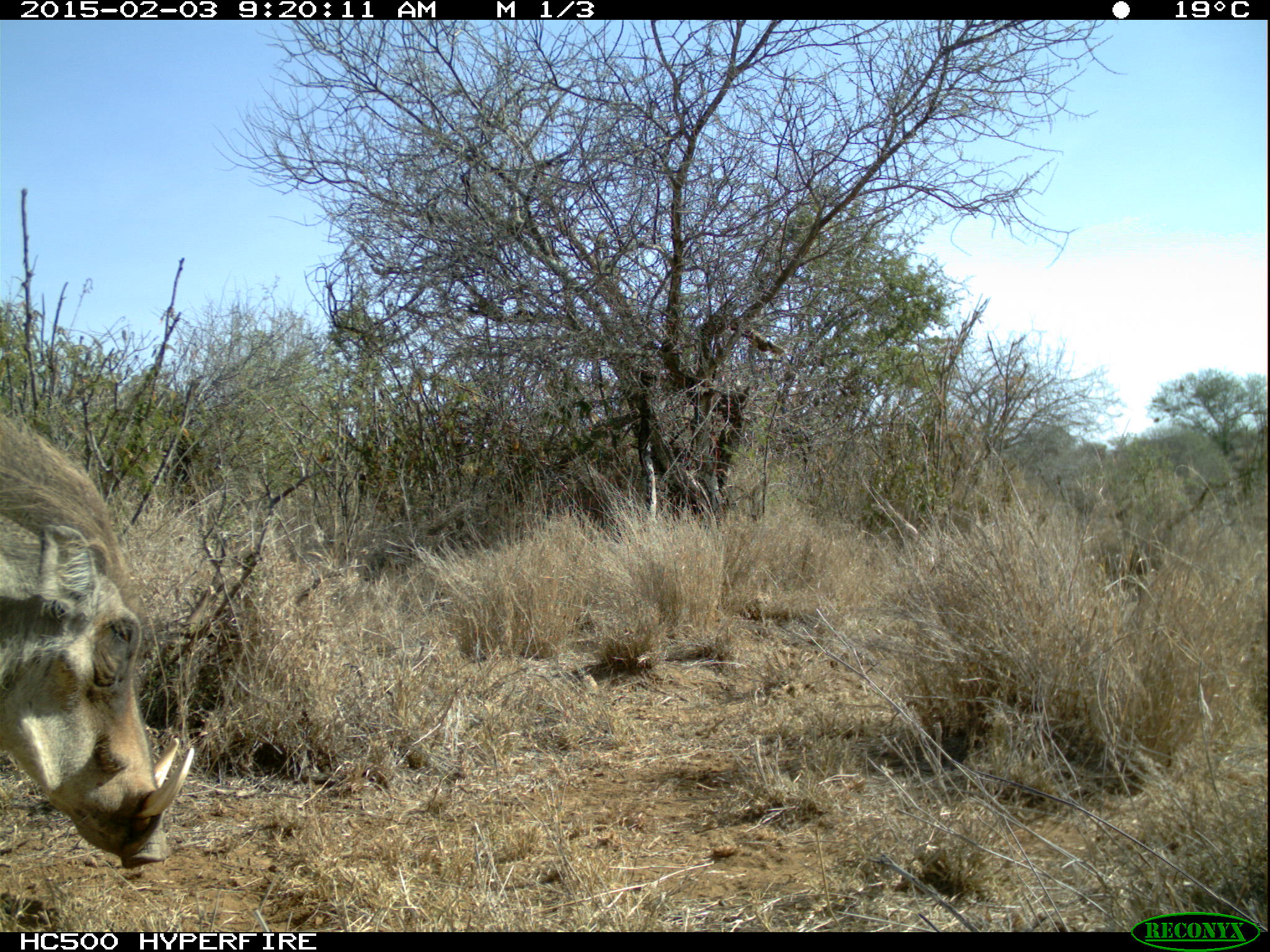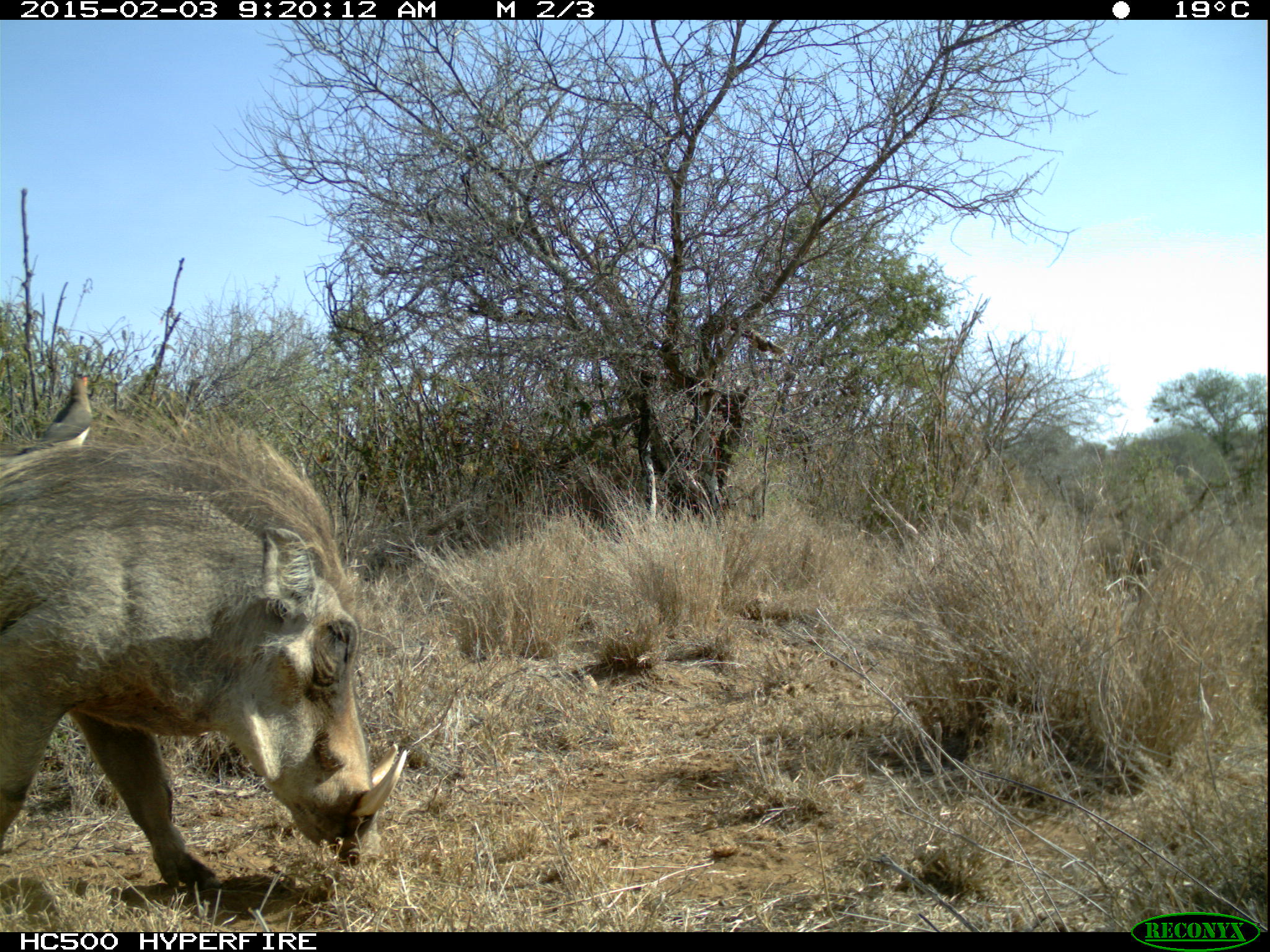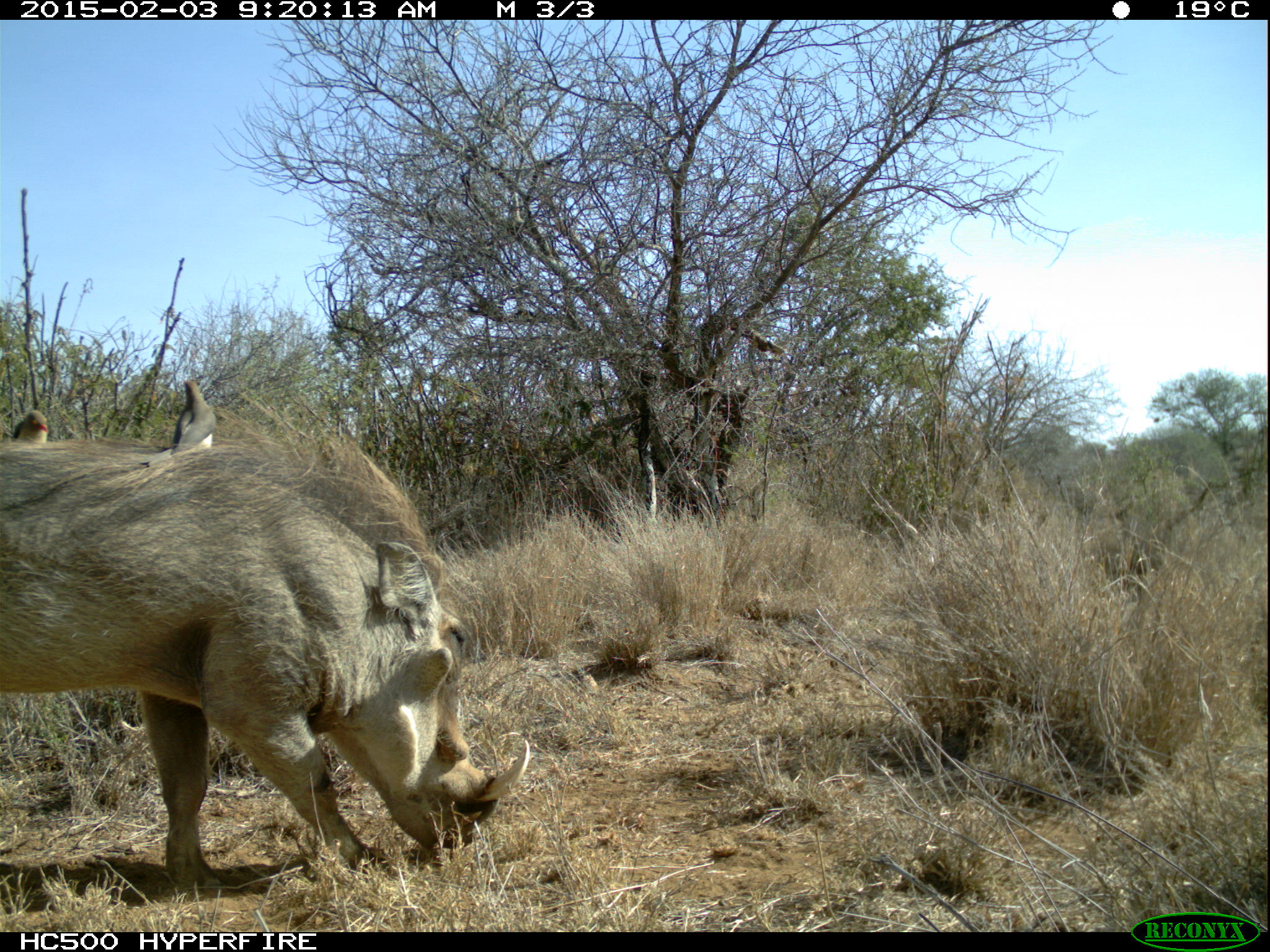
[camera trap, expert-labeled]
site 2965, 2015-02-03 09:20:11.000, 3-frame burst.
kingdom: Animalia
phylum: Chordata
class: Mammalia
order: Artiodactyla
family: Suidae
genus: Phacochoerus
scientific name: Phacochoerus africanus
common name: common warthog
Phacochoerus africanus (common warthog), count 2.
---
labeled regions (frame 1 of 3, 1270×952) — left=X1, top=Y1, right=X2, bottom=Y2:
phacochoerus africanus: left=1, top=419, right=193, bottom=874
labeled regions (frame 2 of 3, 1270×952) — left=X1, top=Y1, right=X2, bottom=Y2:
phacochoerus africanus: left=0, top=383, right=413, bottom=887; left=15, top=369, right=93, bottom=456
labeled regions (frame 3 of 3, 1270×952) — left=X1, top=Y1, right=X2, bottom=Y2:
phacochoerus africanus: left=4, top=439, right=529, bottom=866; left=165, top=377, right=217, bottom=452; left=13, top=408, right=55, bottom=440